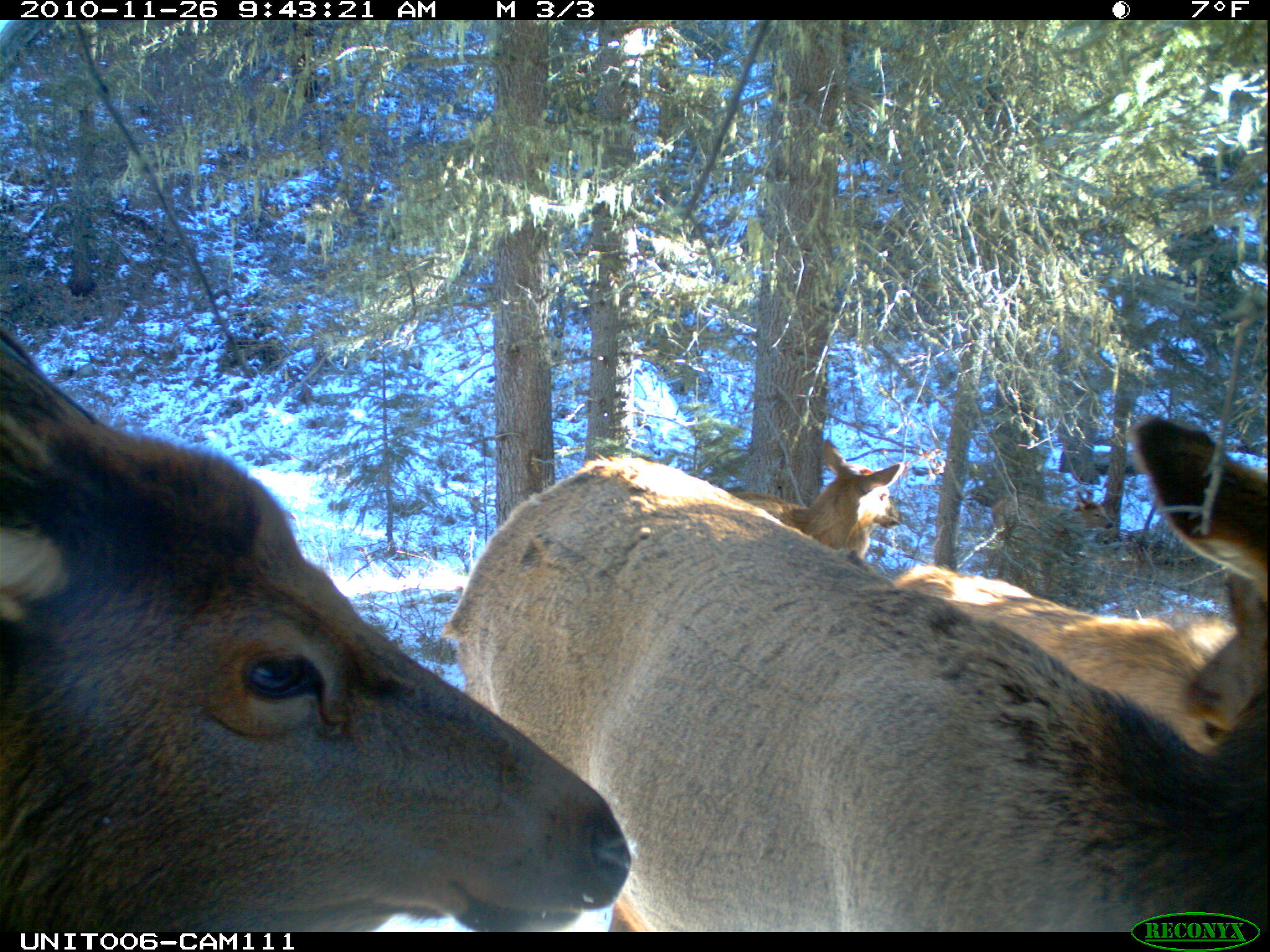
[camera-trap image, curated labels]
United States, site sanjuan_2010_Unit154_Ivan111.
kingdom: Animalia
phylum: Chordata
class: Mammalia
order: Artiodactyla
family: Cervidae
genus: Cervus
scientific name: Cervus elaphus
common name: red deer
Cervus elaphus (red deer).